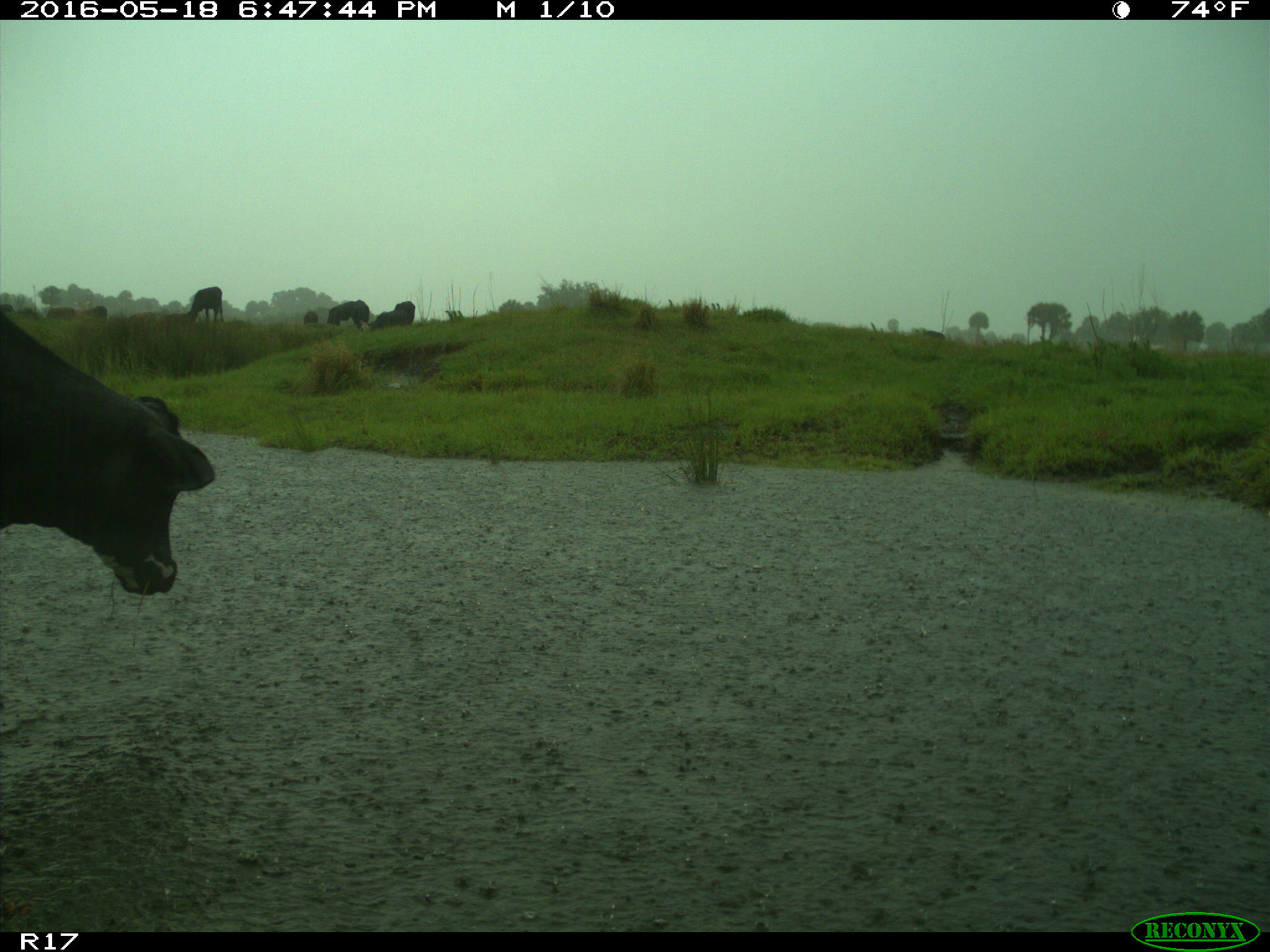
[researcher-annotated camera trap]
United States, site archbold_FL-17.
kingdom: Animalia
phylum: Chordata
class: Mammalia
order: Artiodactyla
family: Bovidae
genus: Bos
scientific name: Bos taurus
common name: domestic cow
Bos taurus (domestic cow).